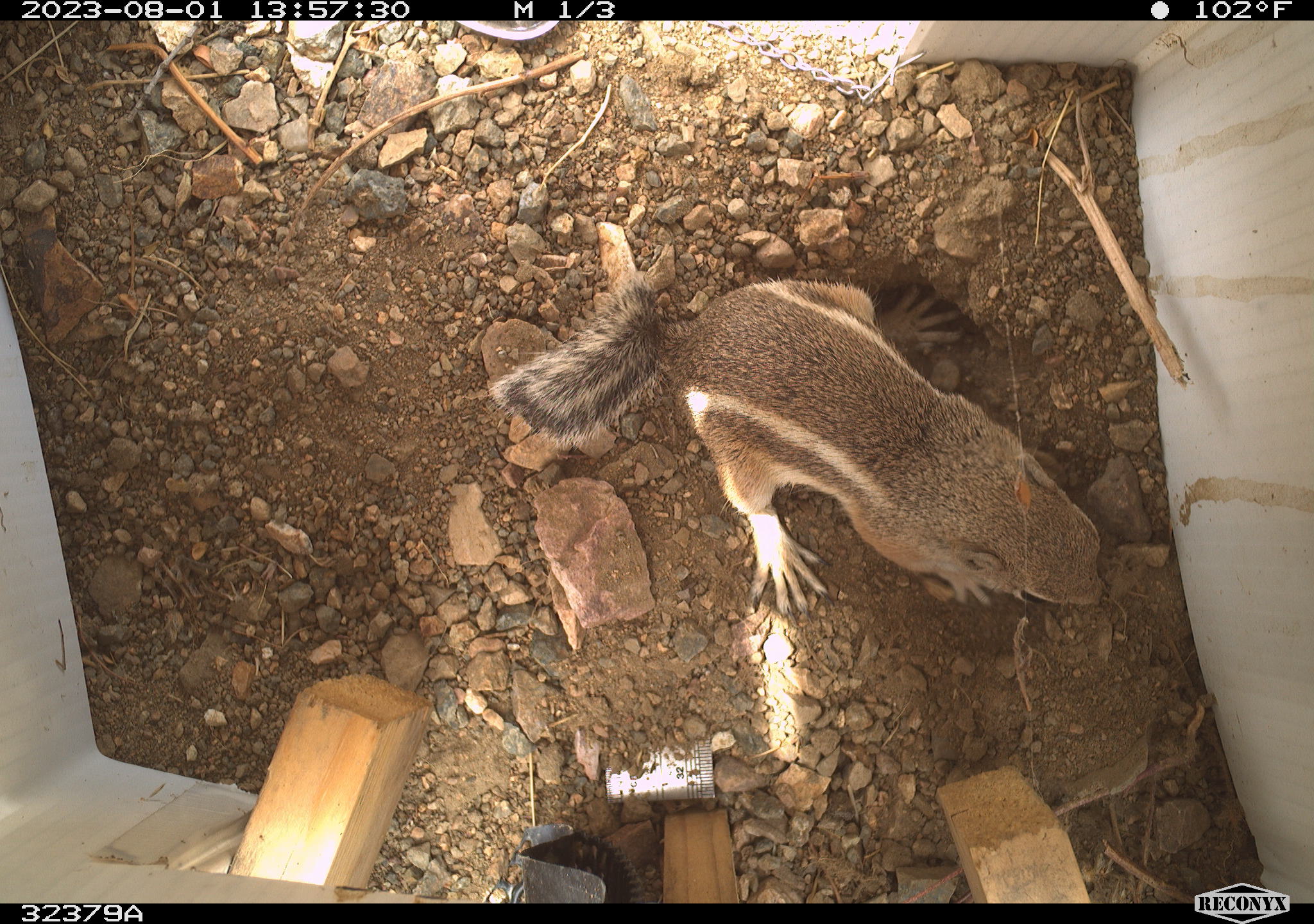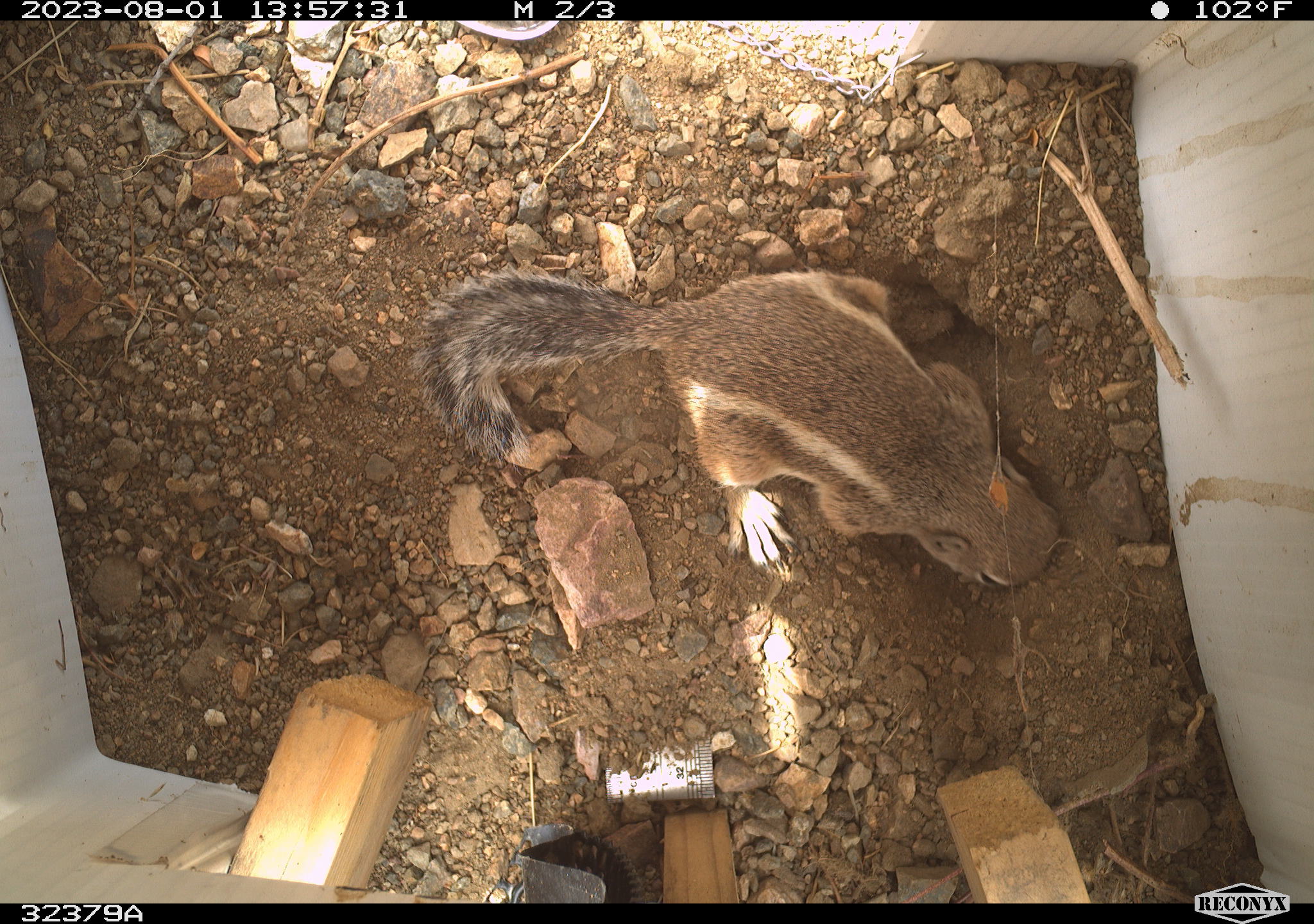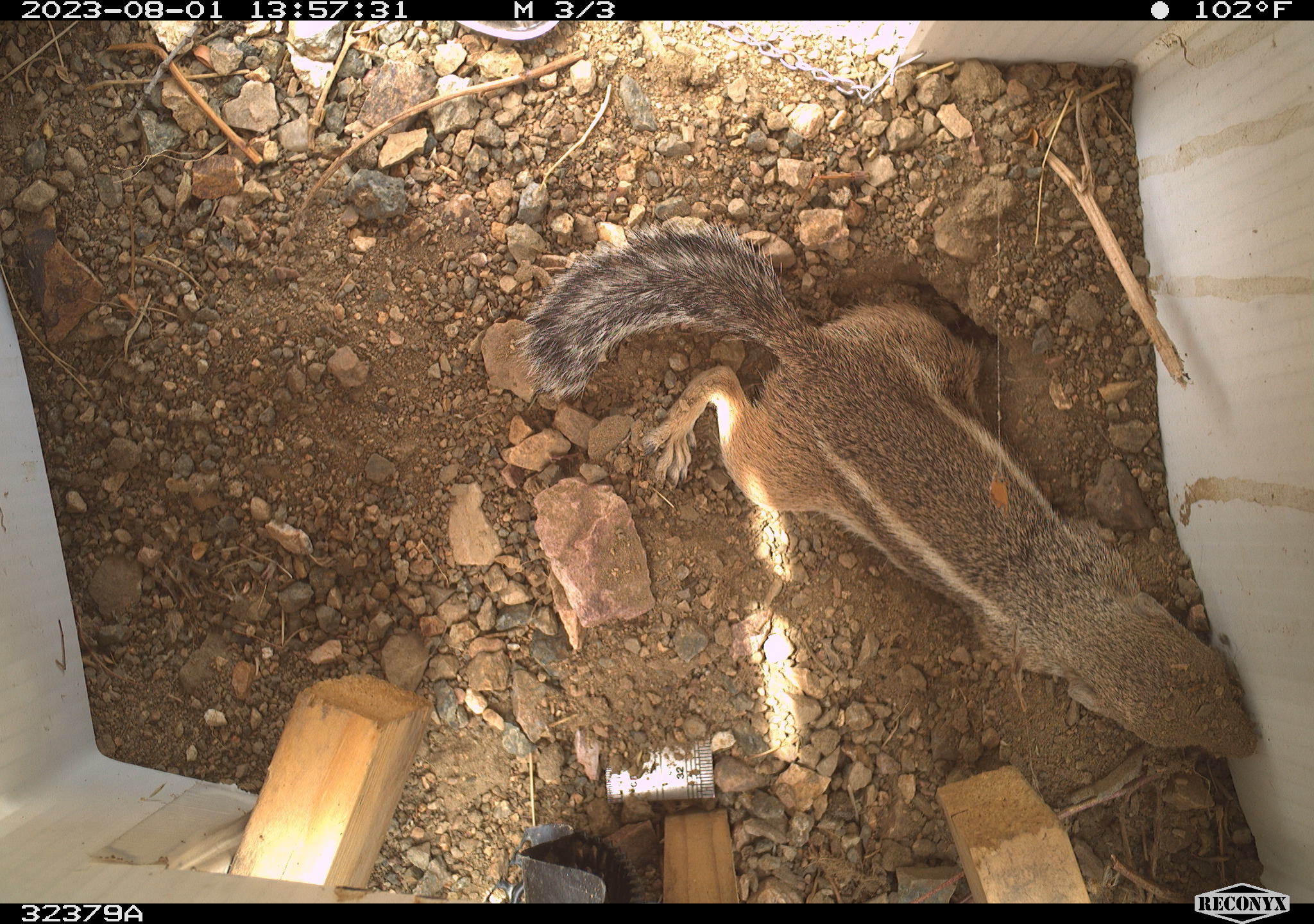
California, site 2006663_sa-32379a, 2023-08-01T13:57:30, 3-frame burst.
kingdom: Animalia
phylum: Chordata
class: Mammalia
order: Rodentia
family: Sciuridae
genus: Ammospermophilus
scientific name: Ammospermophilus leucurus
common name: white-tailed antelope squirrel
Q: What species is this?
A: White-tailed antelope squirrel (Ammospermophilus leucurus).